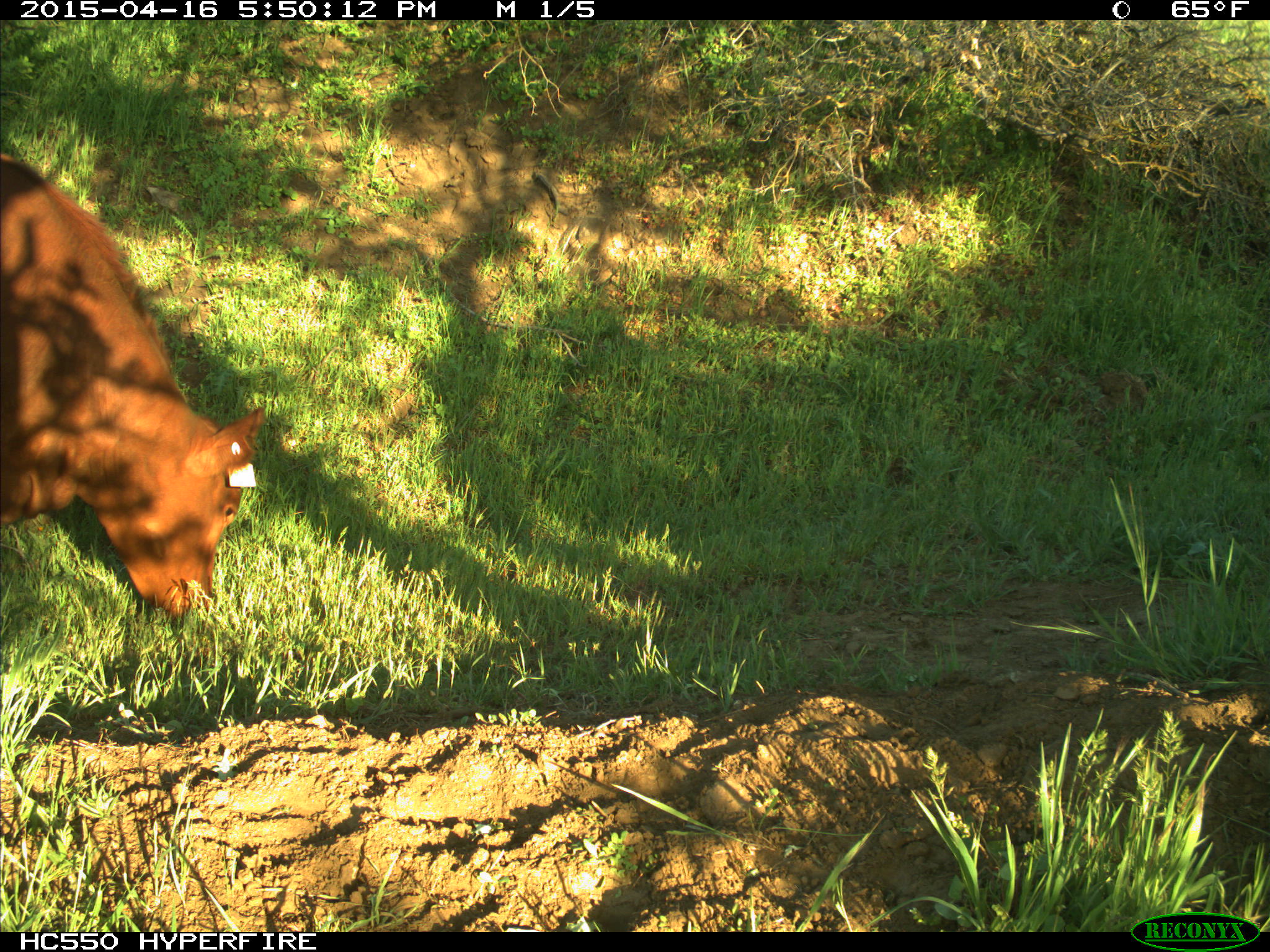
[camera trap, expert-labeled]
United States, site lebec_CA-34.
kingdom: Animalia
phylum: Chordata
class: Mammalia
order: Artiodactyla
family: Bovidae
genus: Bos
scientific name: Bos taurus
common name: domestic cow